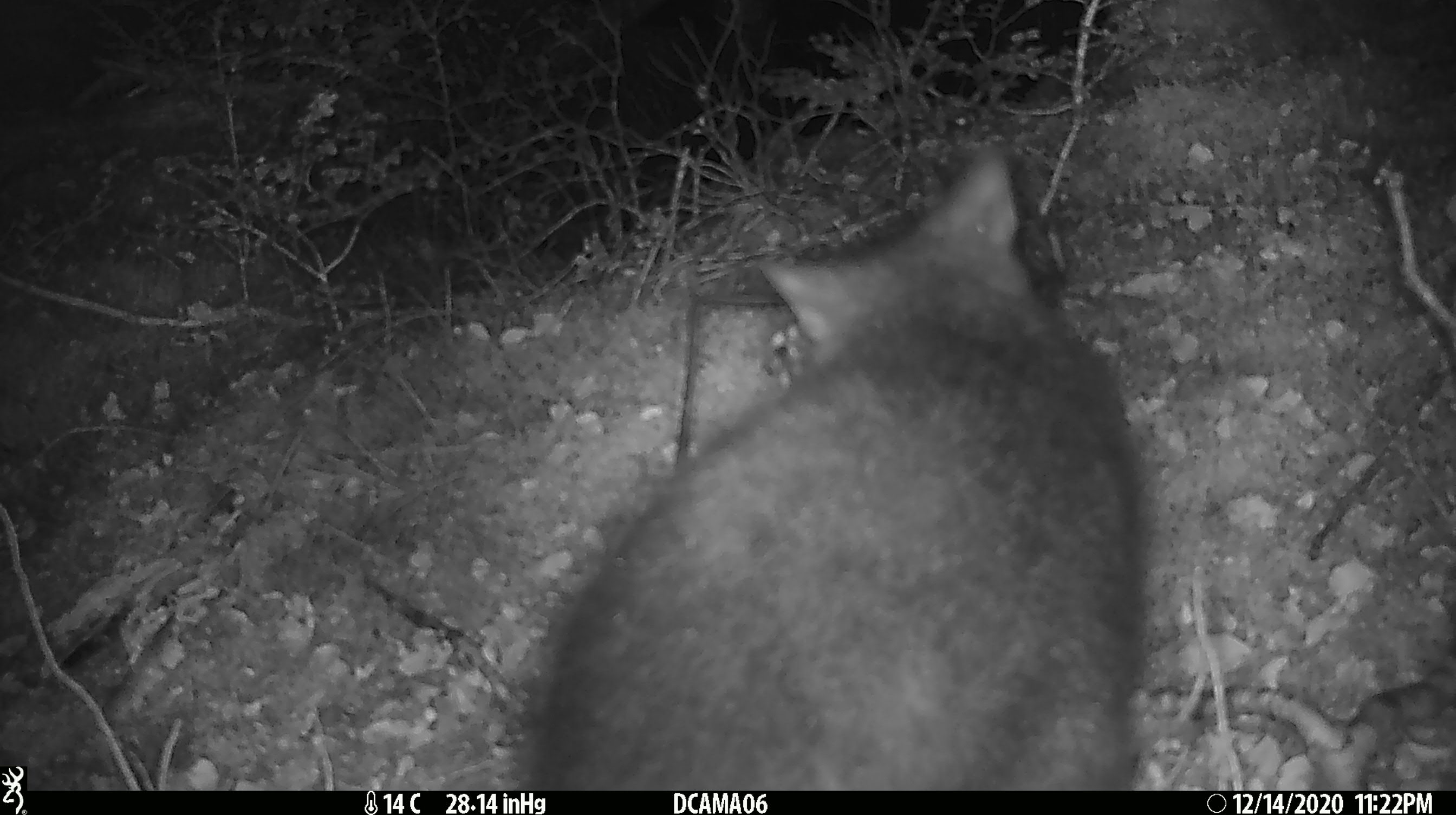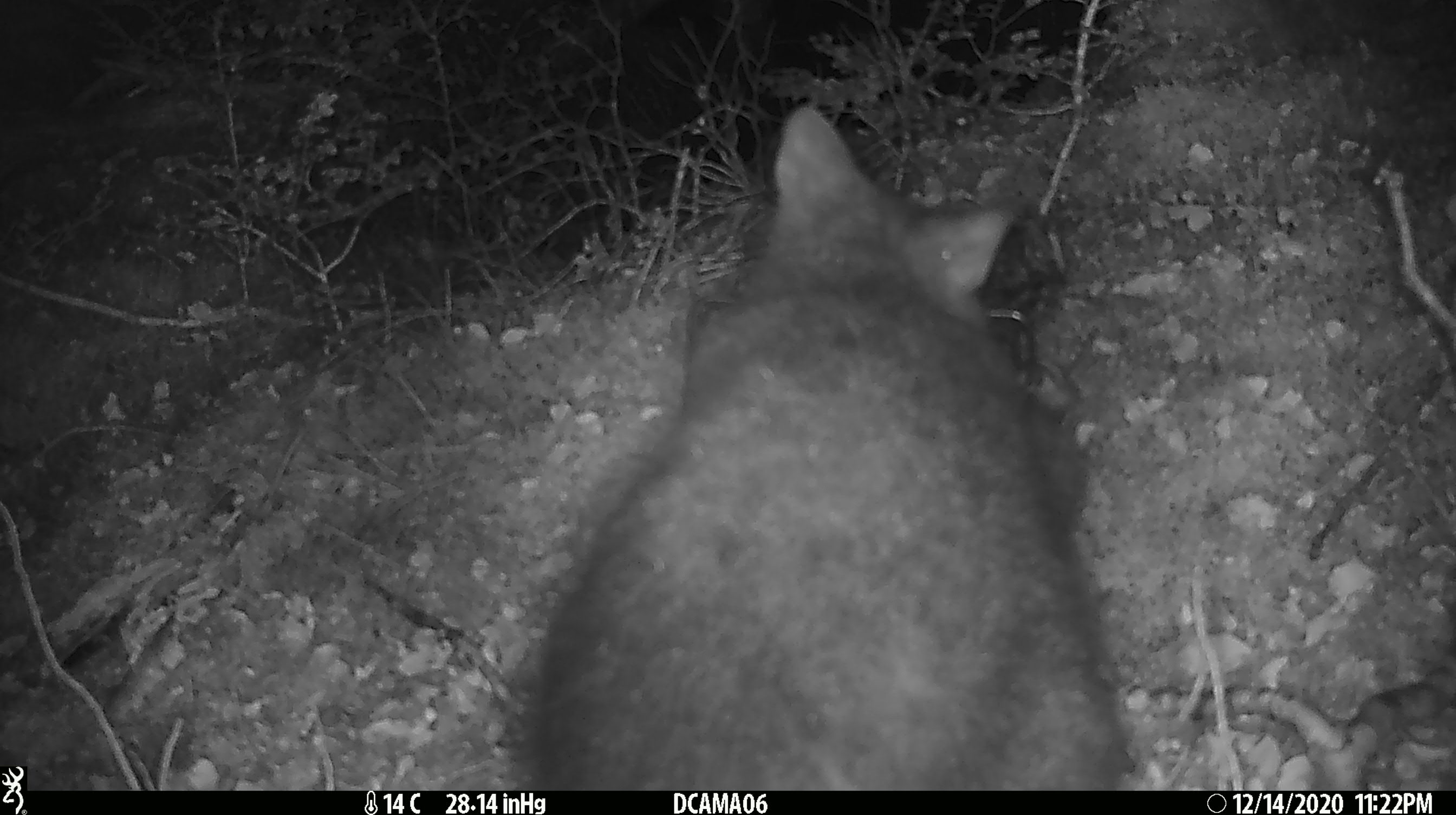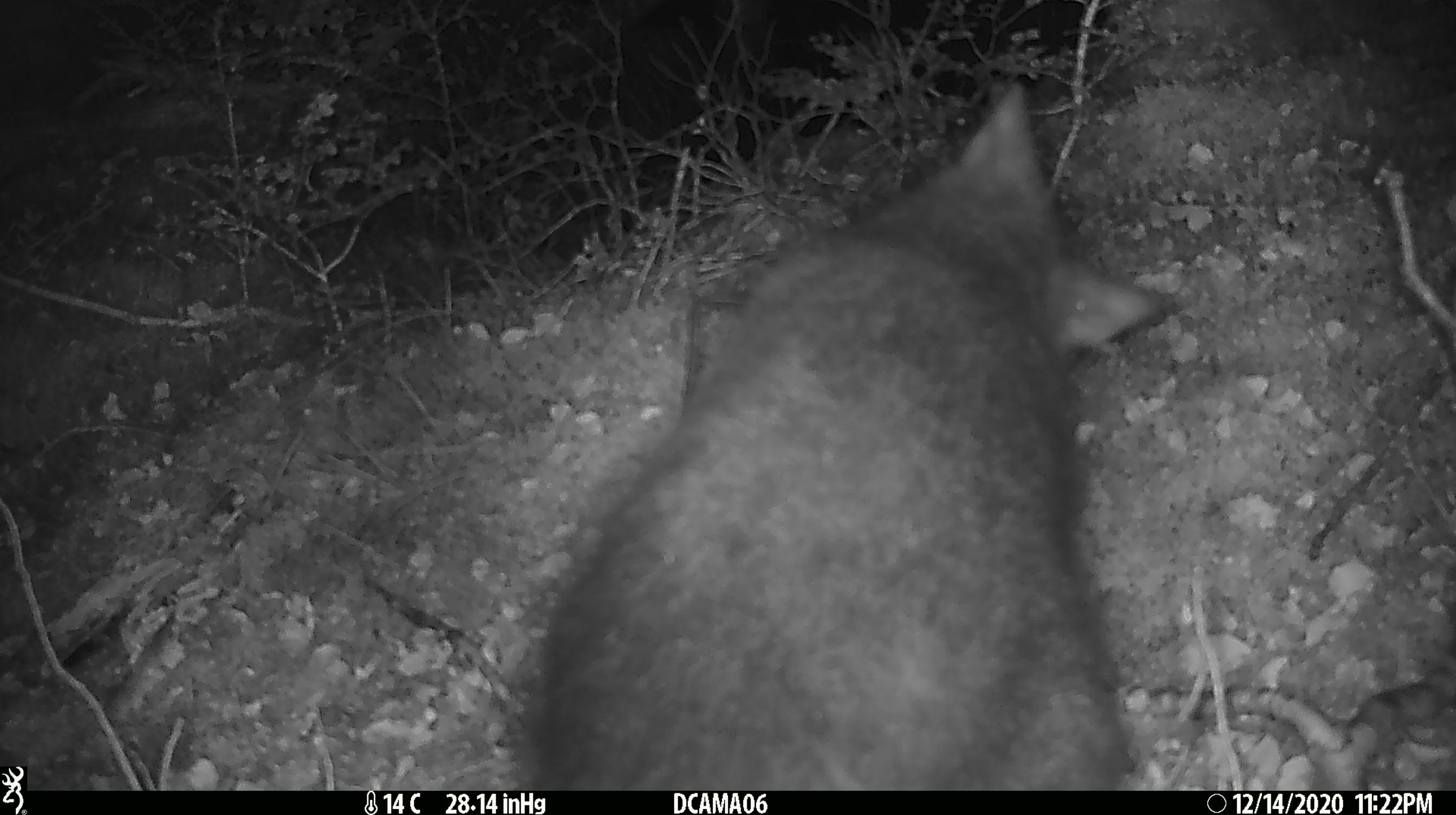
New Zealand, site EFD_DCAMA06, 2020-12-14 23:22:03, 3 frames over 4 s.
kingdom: Animalia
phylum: Chordata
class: Mammalia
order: Diprotodontia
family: Phalangeridae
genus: Trichosurus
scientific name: Trichosurus vulpecula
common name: common brushtail possum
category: possum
Possum (common brushtail possum) (Trichosurus vulpecula).